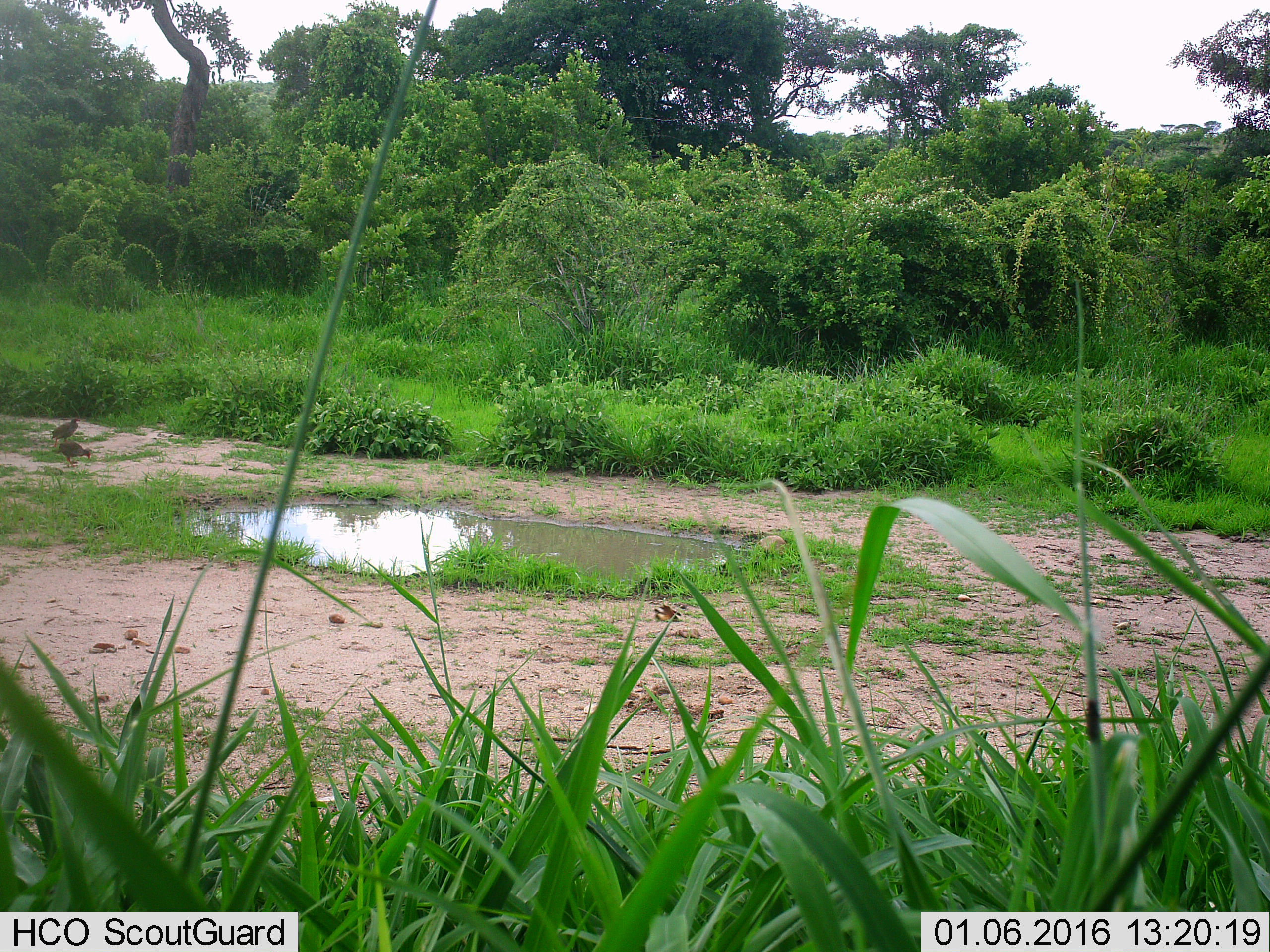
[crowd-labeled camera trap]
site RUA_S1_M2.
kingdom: Animalia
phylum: Chordata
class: Aves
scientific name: Aves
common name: bird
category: birdother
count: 2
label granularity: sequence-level